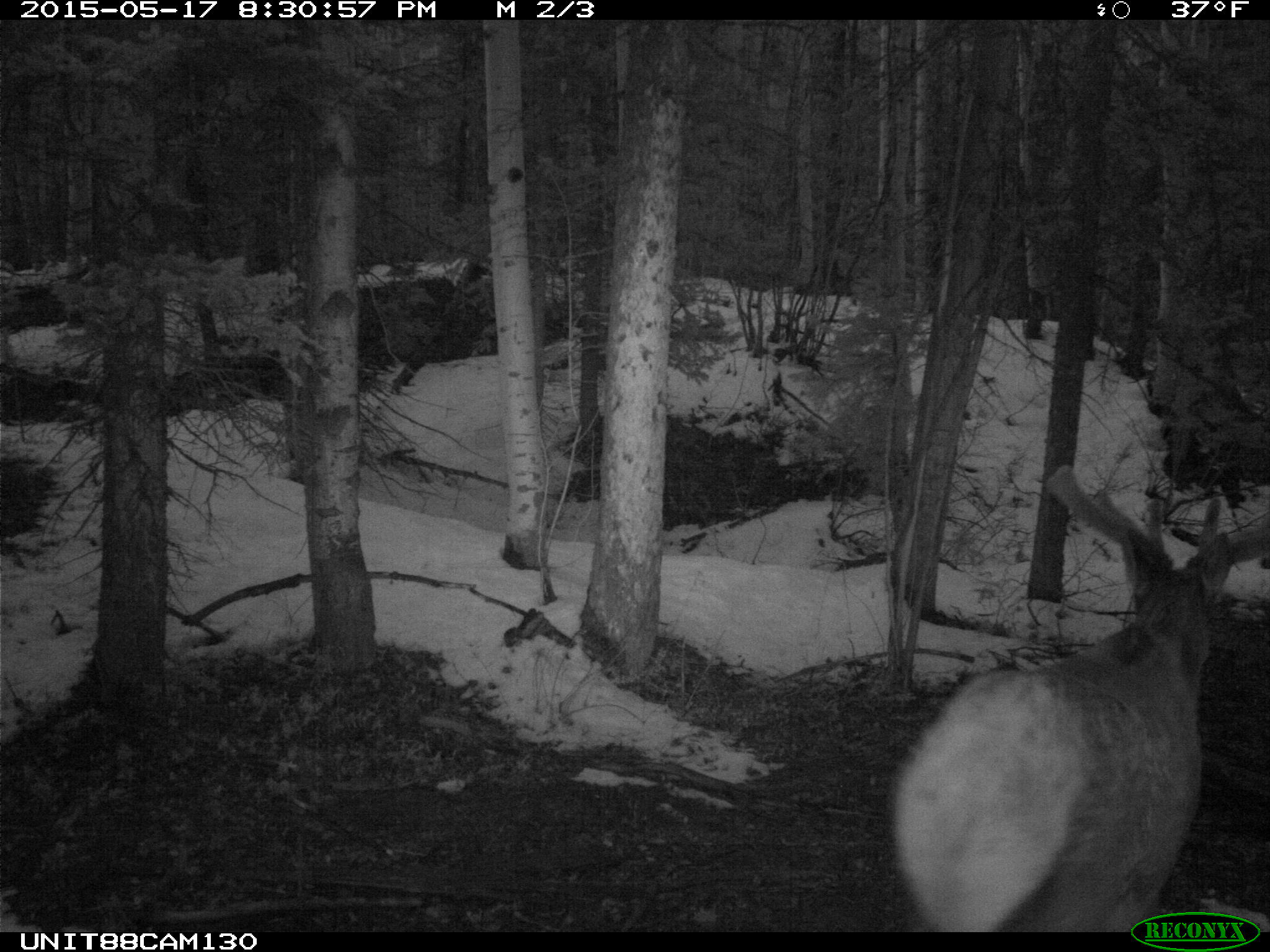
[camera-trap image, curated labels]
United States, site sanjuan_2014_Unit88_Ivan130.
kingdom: Animalia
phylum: Chordata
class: Mammalia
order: Artiodactyla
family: Cervidae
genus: Cervus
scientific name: Cervus elaphus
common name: red deer